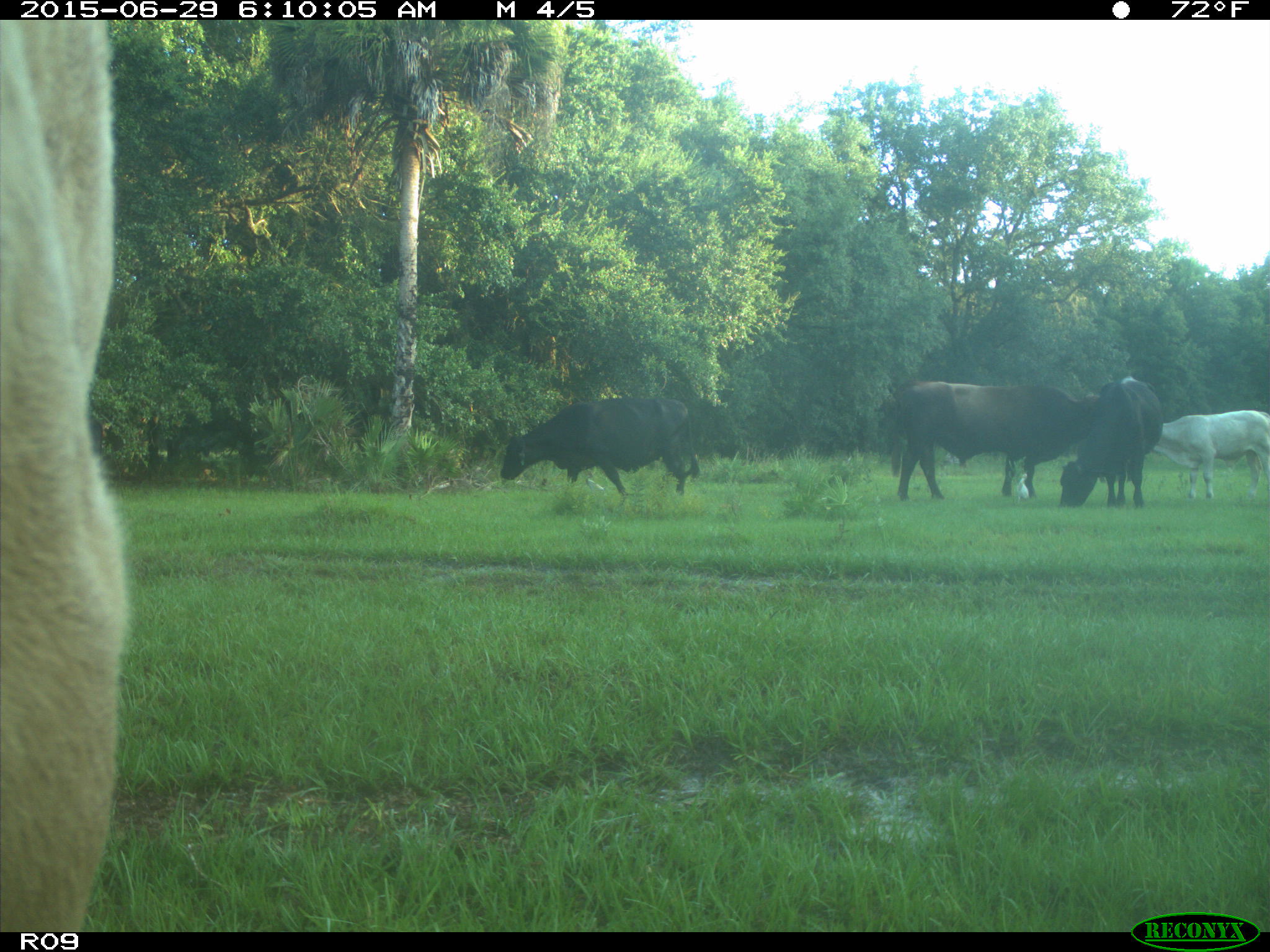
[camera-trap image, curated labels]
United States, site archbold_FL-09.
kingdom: Animalia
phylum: Chordata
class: Mammalia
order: Artiodactyla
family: Bovidae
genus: Bos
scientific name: Bos taurus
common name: domestic cow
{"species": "Bos taurus (domestic cow)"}